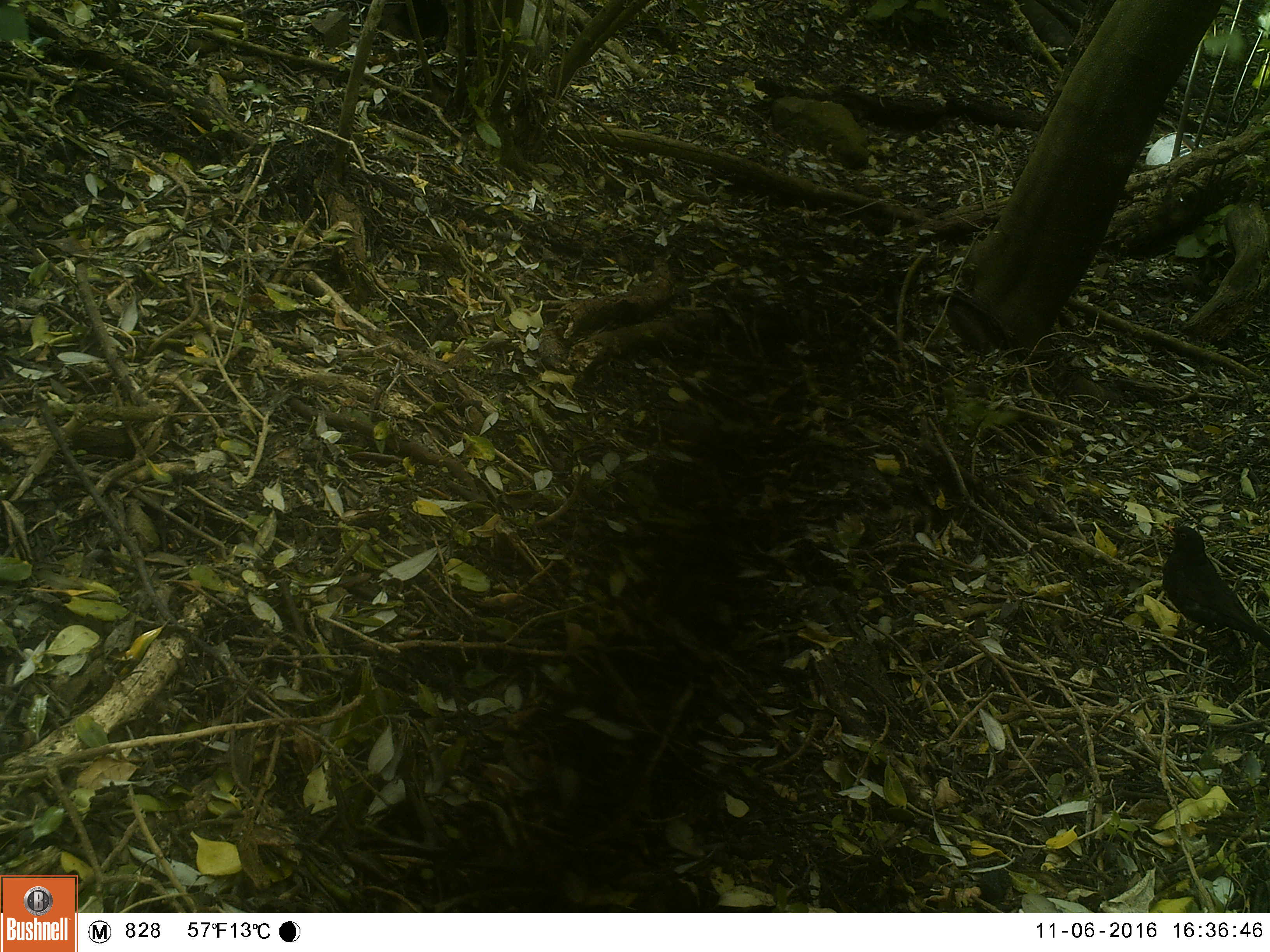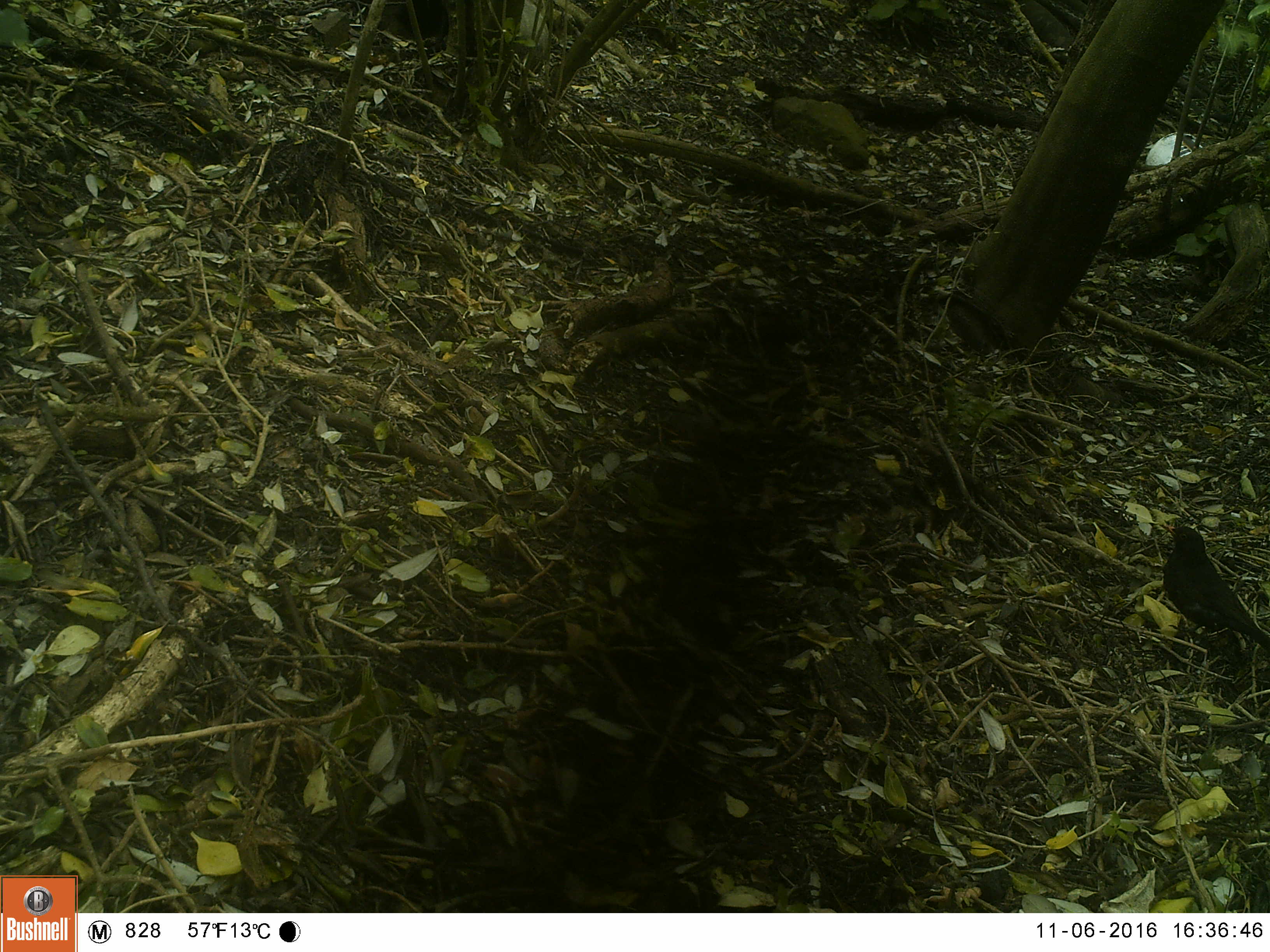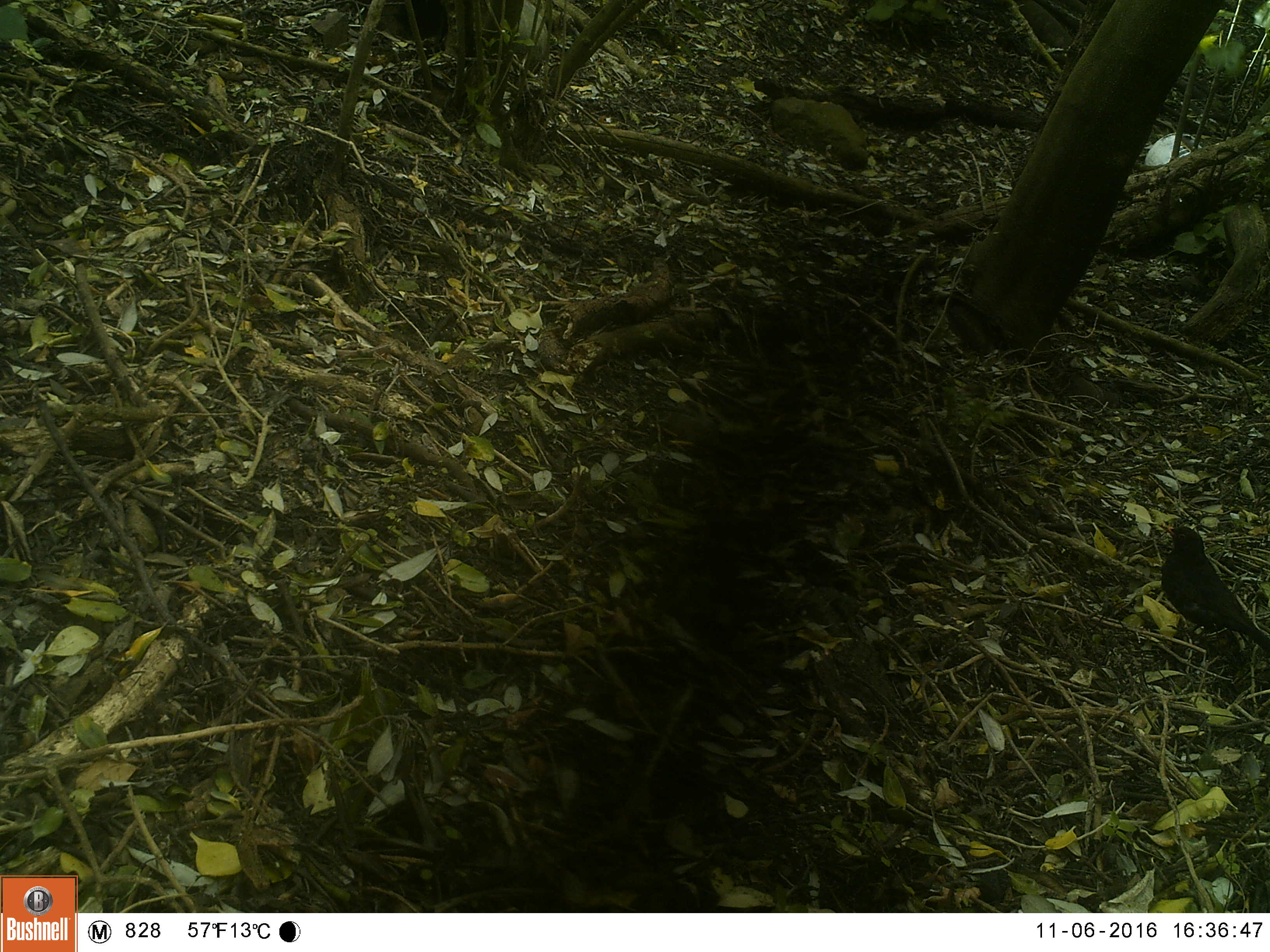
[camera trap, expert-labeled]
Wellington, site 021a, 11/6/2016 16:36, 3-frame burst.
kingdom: Animalia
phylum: Chordata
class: Aves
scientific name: Aves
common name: bird